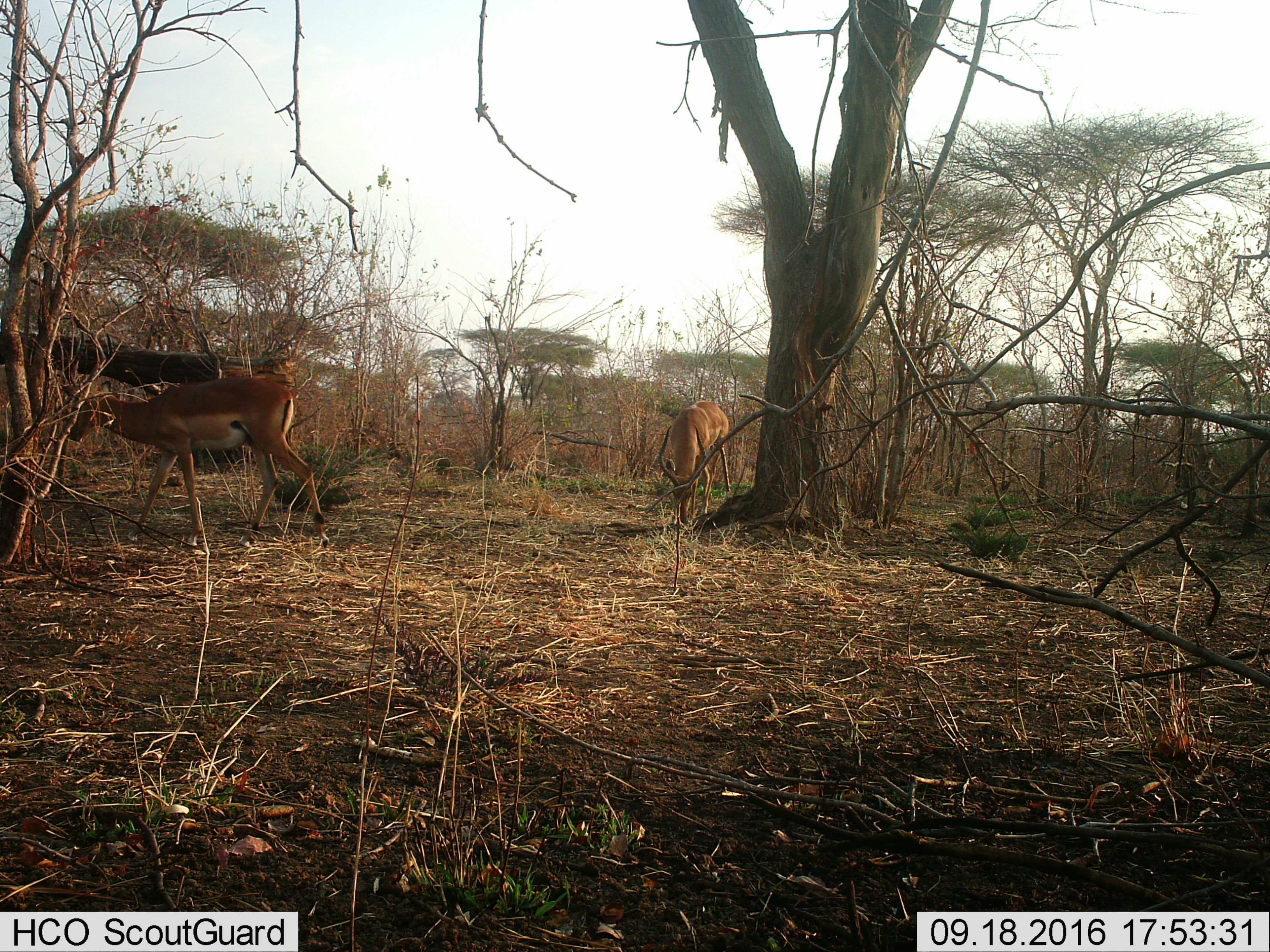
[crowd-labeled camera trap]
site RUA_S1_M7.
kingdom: Animalia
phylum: Chordata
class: Mammalia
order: Artiodactyla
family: Bovidae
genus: Aepyceros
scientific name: Aepyceros melampus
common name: impala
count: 2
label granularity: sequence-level